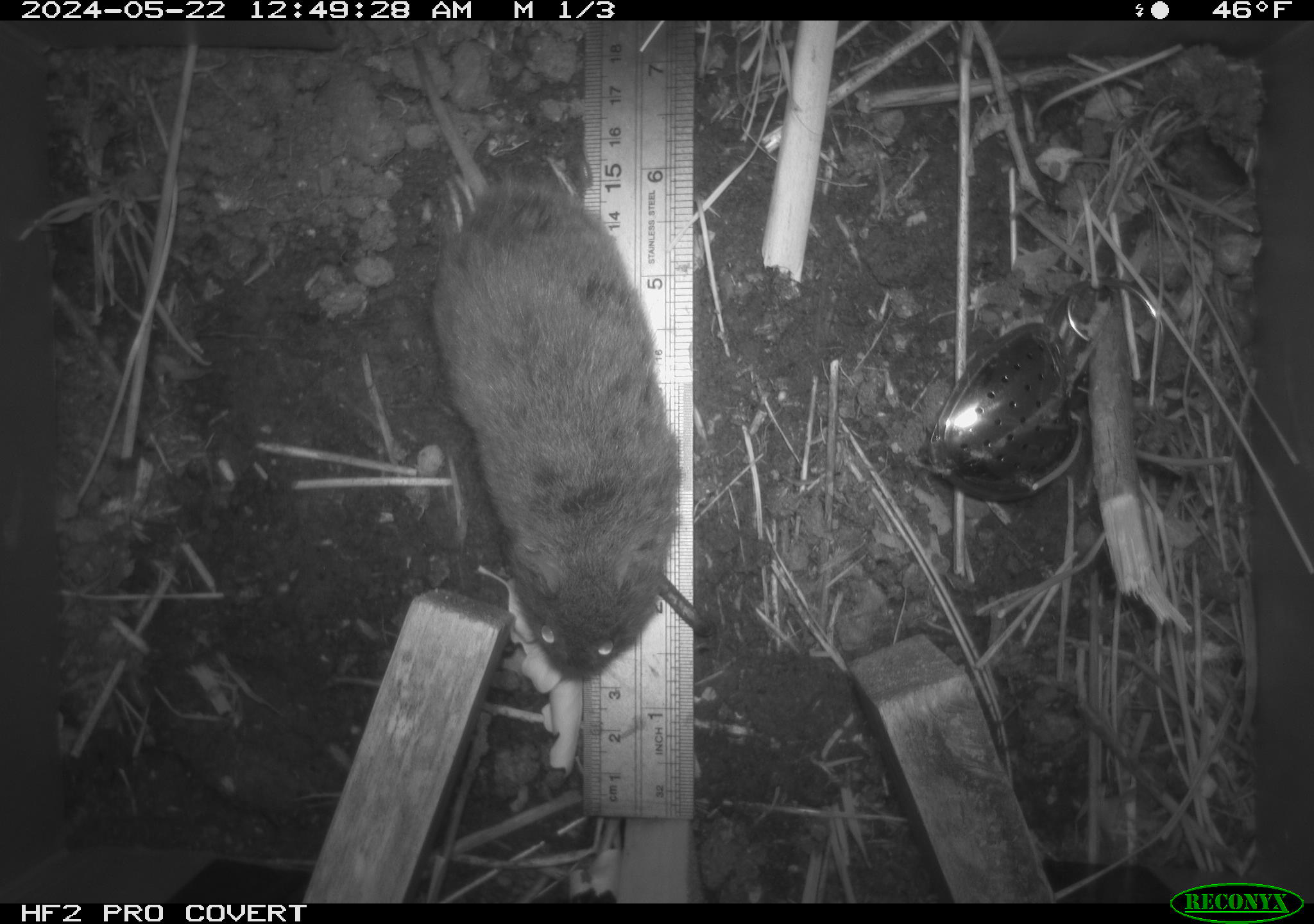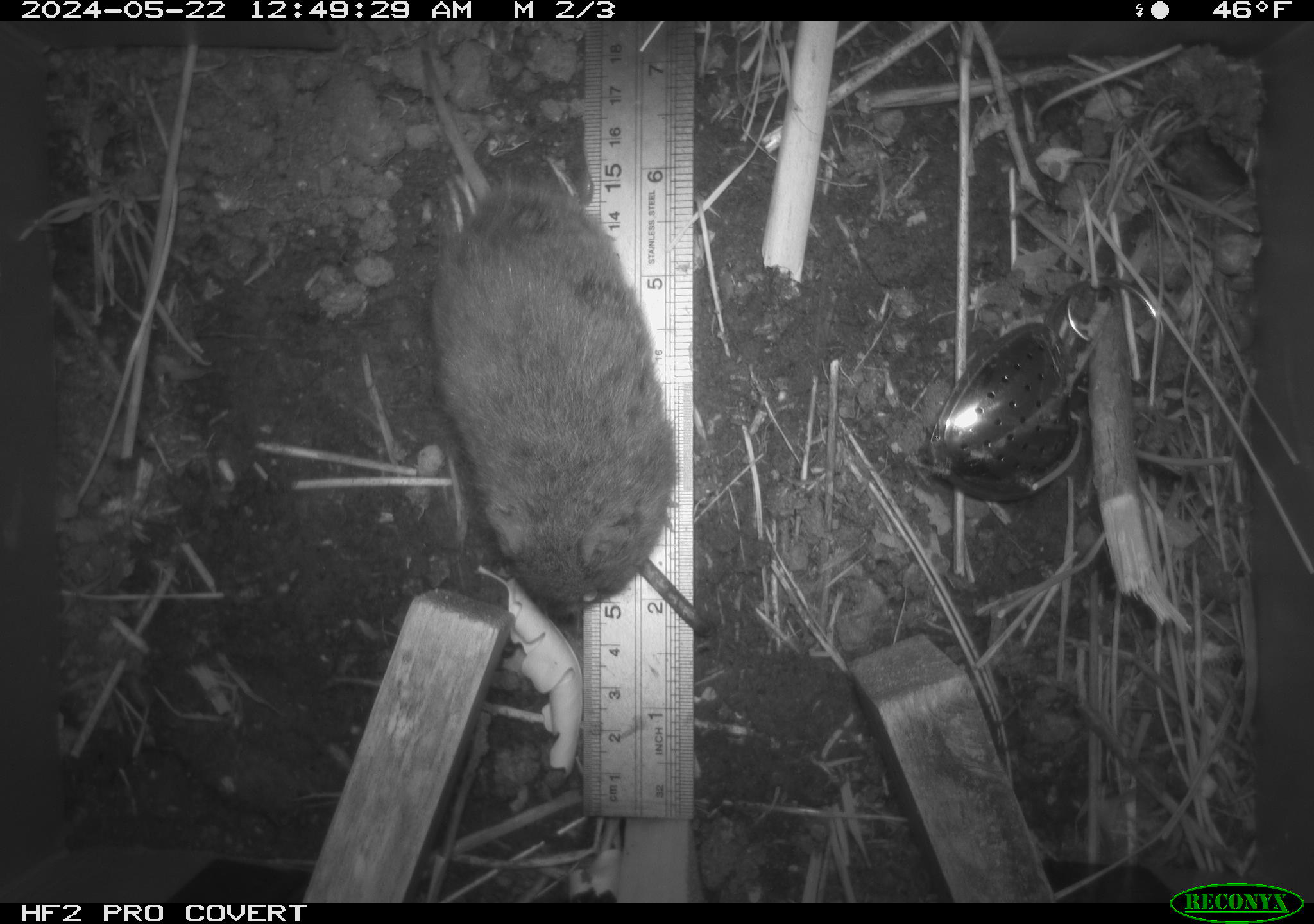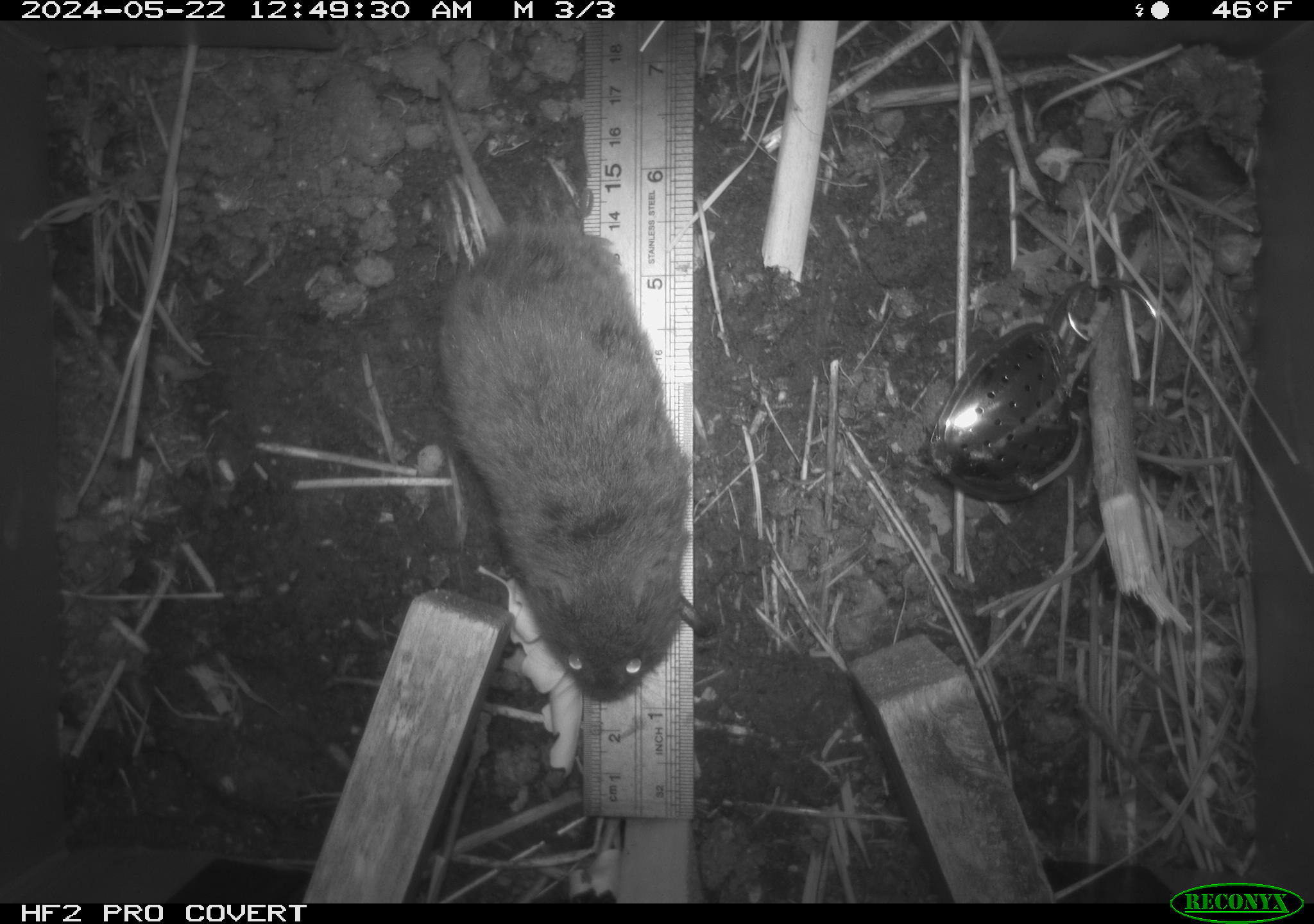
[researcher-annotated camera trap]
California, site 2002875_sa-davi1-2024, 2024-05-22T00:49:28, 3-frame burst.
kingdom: Animalia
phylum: Chordata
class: Mammalia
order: Rodentia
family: Cricetidae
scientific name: Arvicolinae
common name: voles, lemmings, and muskrats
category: arvicolinae subfamily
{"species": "arvicolinae subfamily (voles, lemmings, and muskrats) (Arvicolinae)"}